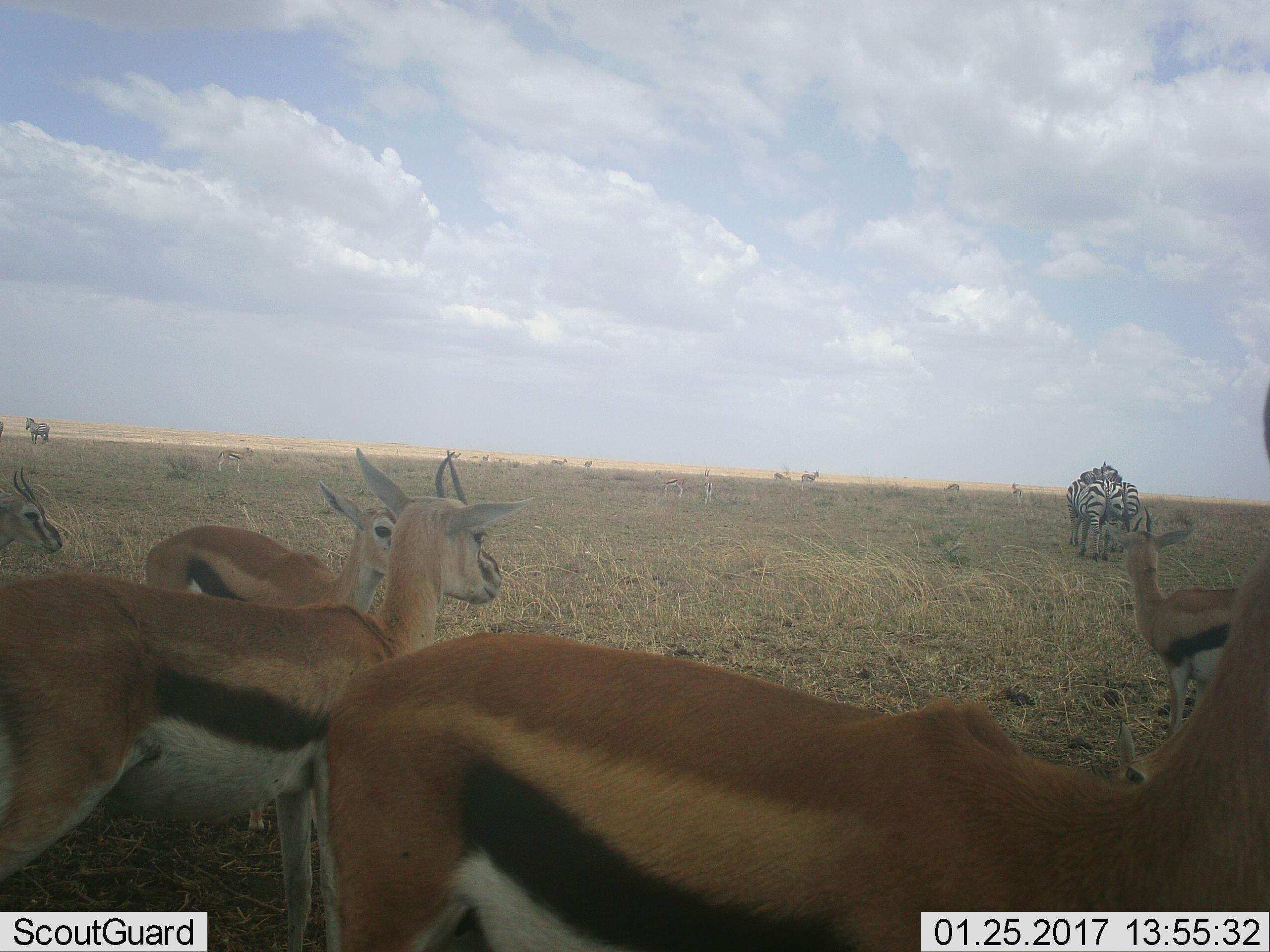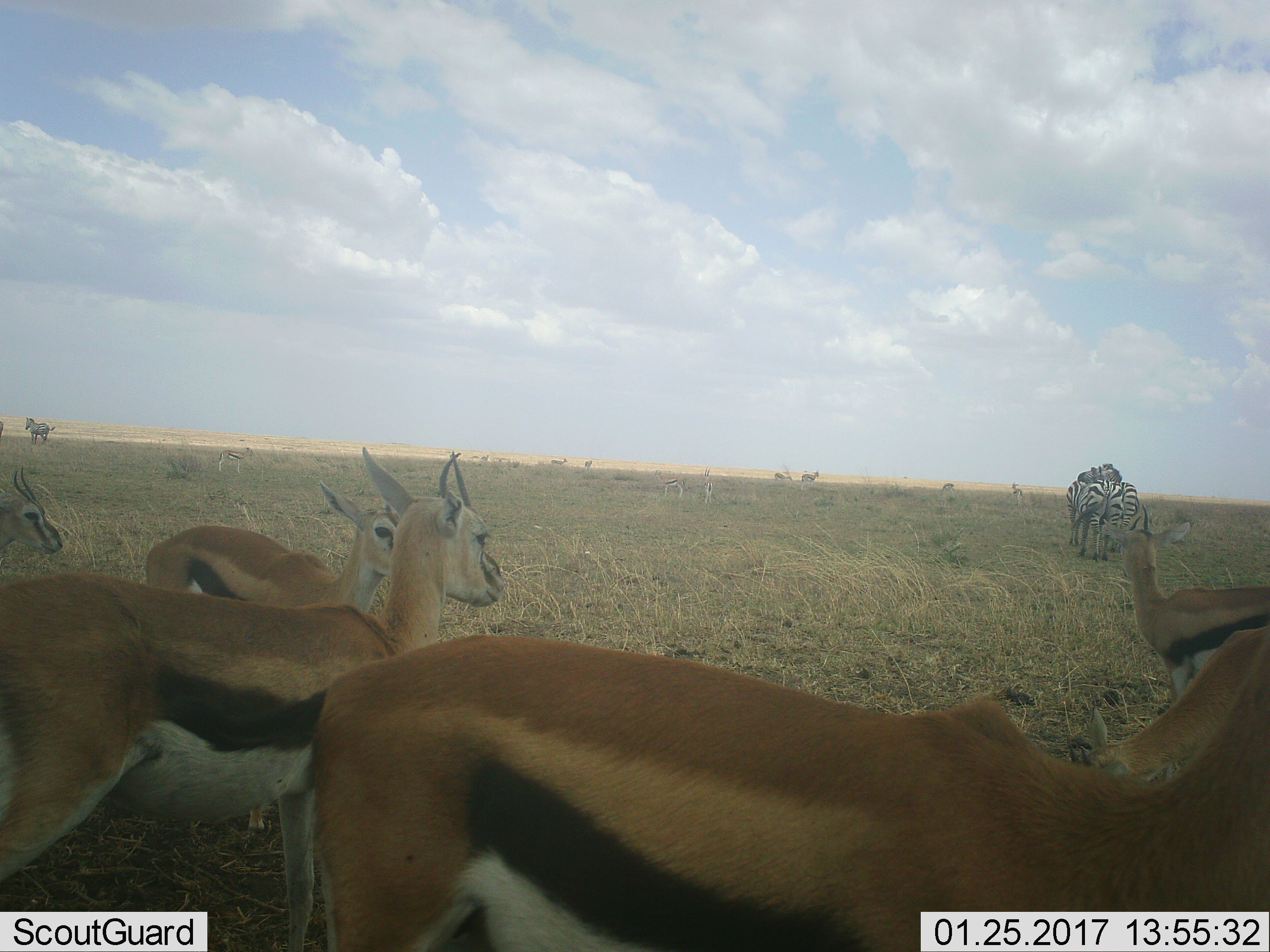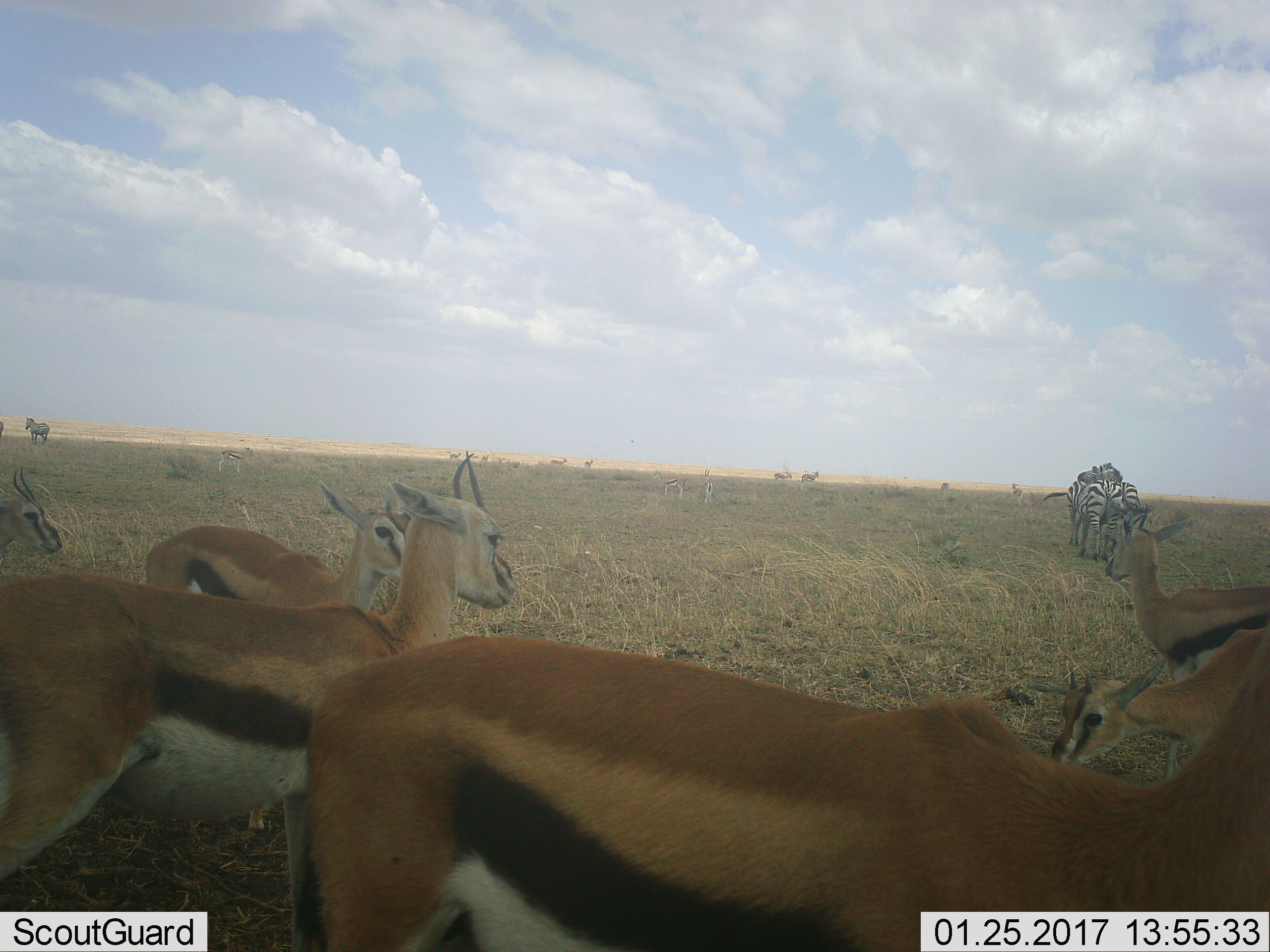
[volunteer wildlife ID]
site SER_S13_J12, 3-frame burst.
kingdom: Animalia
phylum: Chordata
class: Mammalia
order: Artiodactyla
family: Bovidae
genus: Eudorcas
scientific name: Eudorcas thomsonii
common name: thomson's gazelle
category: gazellethomsons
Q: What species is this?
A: Gazellethomsons (thomson's gazelle) (Eudorcas thomsonii).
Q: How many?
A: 11-50.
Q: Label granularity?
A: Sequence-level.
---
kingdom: Animalia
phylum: Chordata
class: Mammalia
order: Perissodactyla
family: Equidae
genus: Equus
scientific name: Equus quagga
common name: plains zebra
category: zebraplains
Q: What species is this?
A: Zebraplains (plains zebra) (Equus quagga).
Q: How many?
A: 4.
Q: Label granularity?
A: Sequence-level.